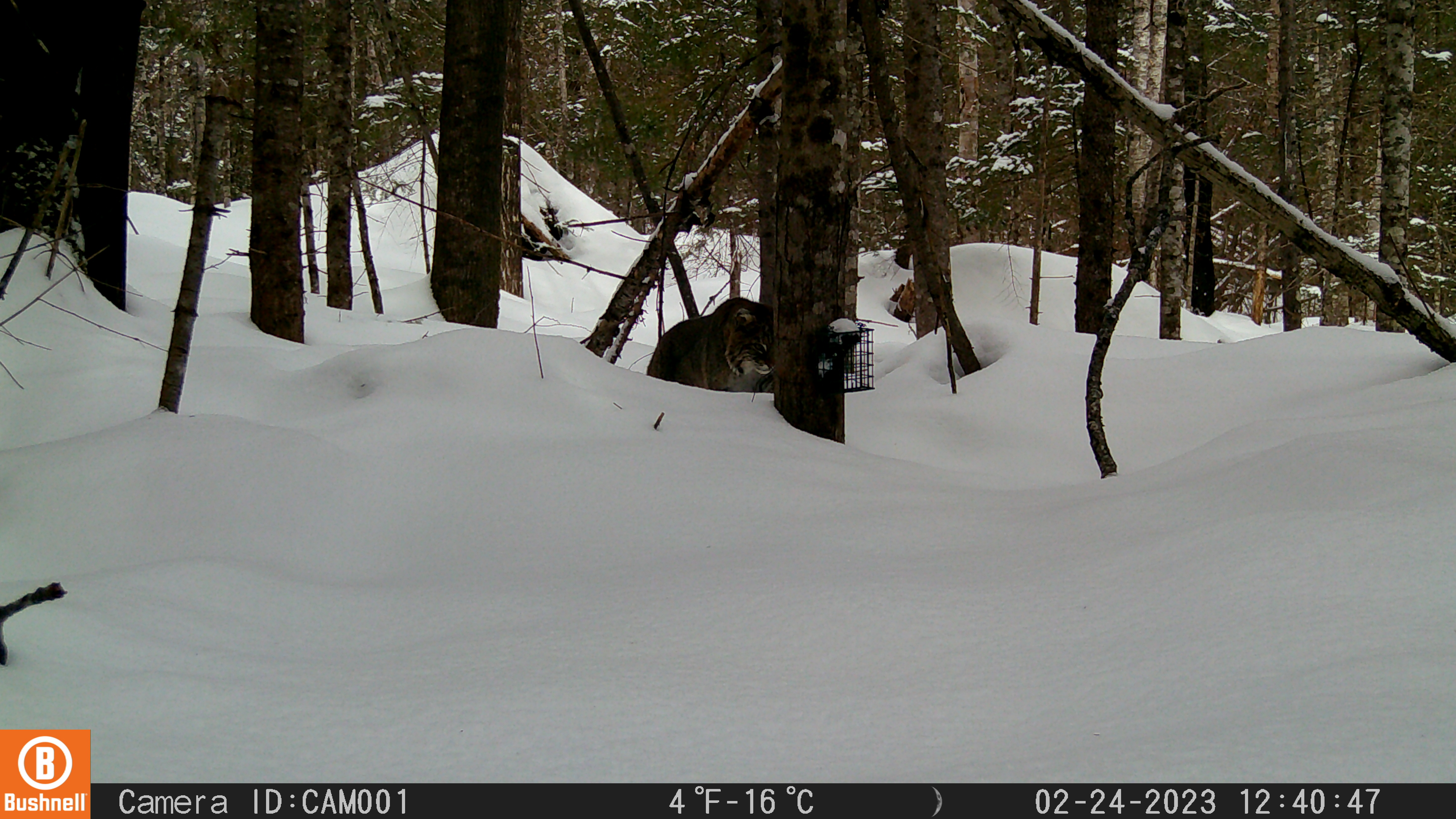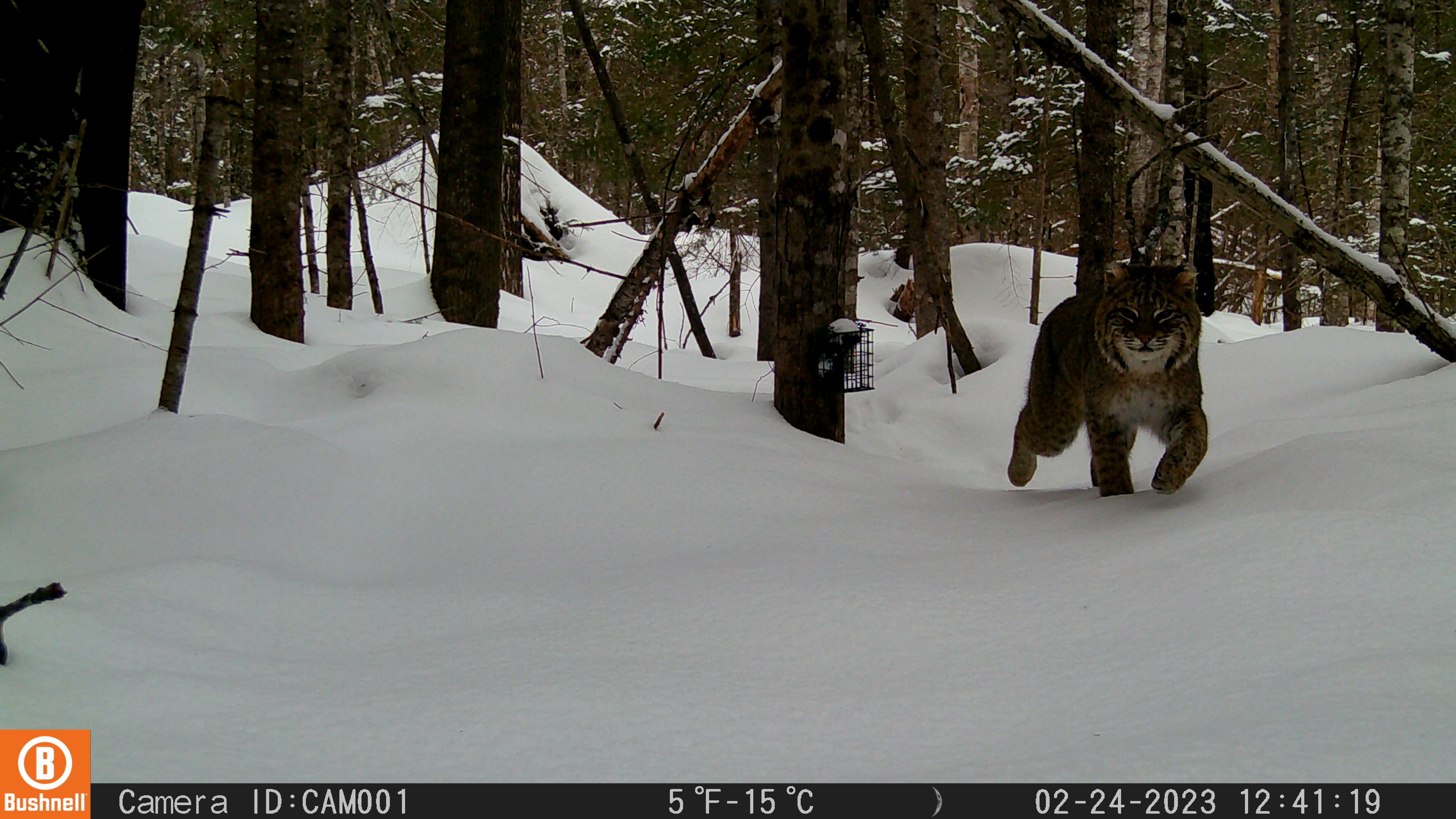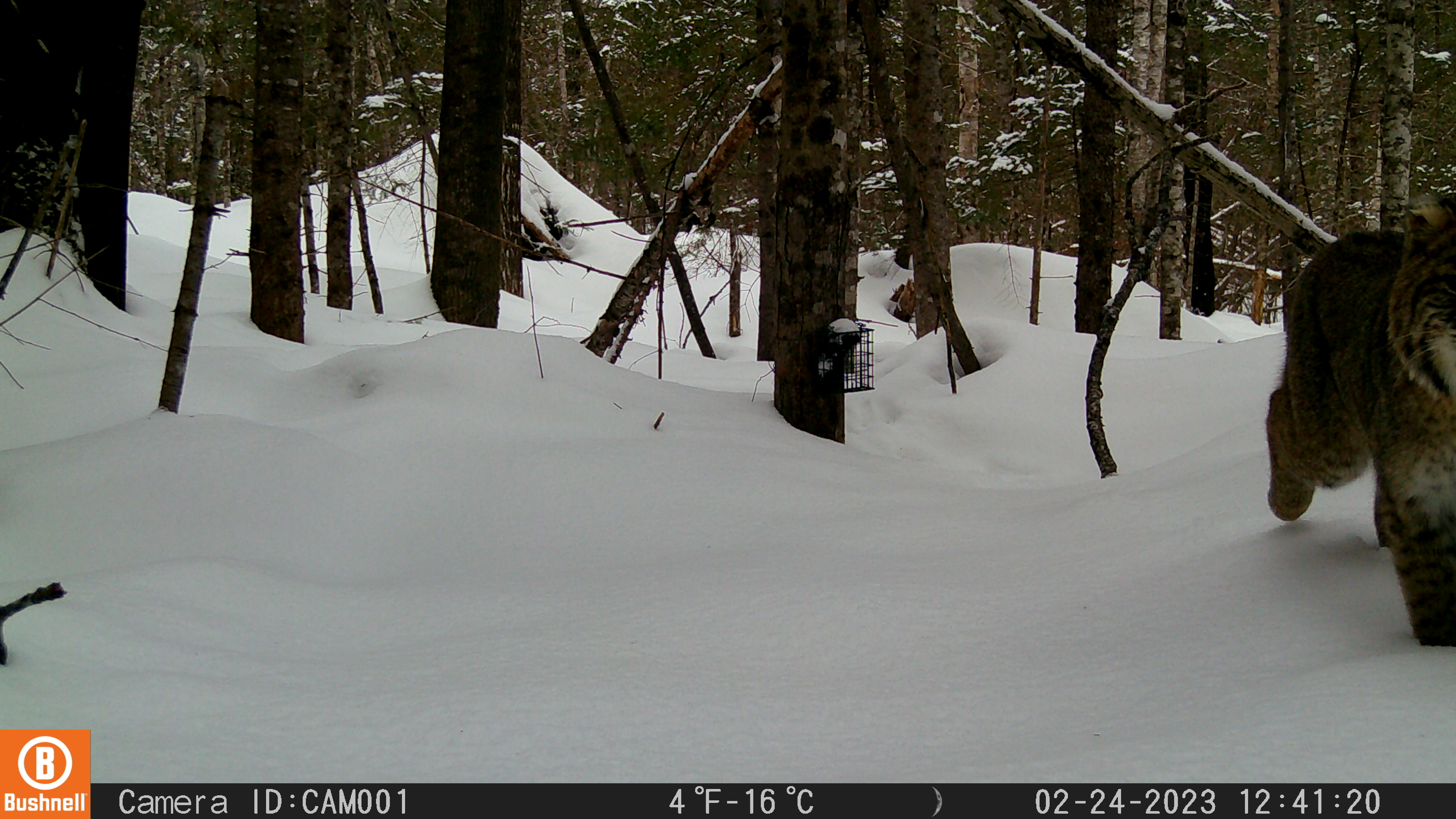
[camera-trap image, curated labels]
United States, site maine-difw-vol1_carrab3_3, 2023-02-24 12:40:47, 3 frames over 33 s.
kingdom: Animalia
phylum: Chordata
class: Mammalia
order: Carnivora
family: Felidae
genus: Lynx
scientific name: Lynx rufus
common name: bobcat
Bobcat (Lynx rufus).